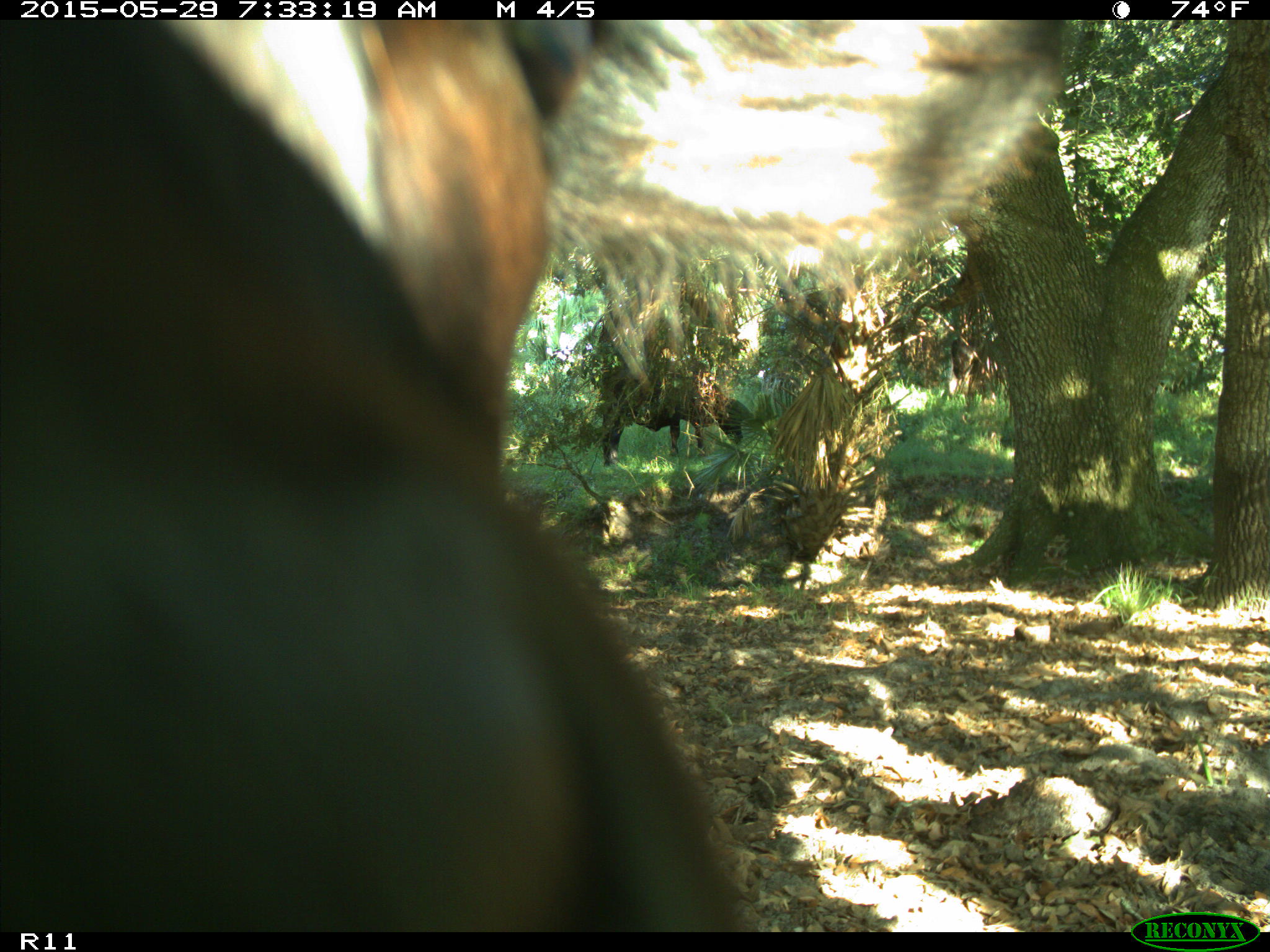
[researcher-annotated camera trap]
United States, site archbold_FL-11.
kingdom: Animalia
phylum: Chordata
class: Mammalia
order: Artiodactyla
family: Bovidae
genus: Bos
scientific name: Bos taurus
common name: domestic cow